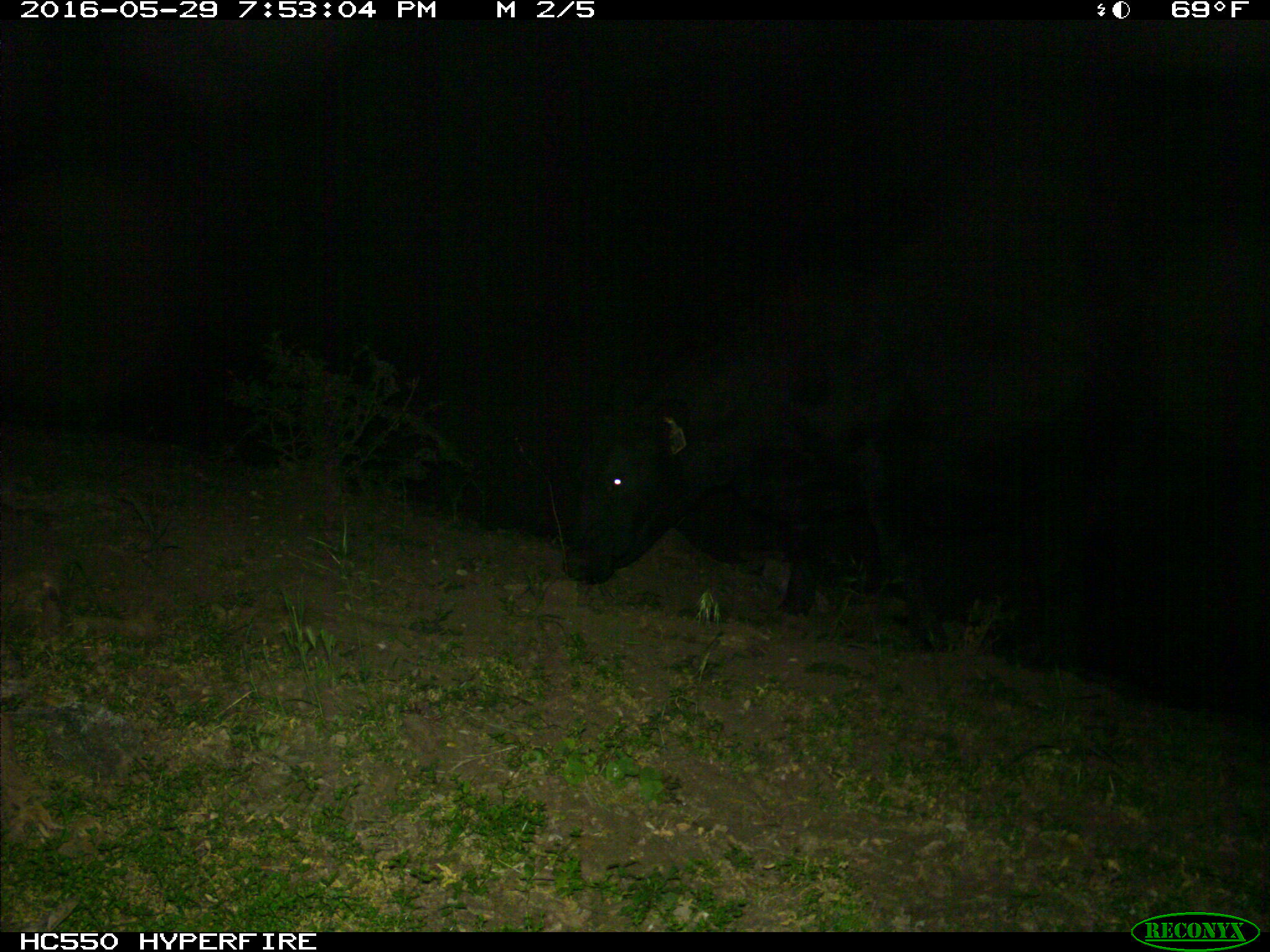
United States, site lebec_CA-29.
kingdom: Animalia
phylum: Chordata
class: Mammalia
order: Artiodactyla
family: Bovidae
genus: Bos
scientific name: Bos taurus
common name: domestic cow